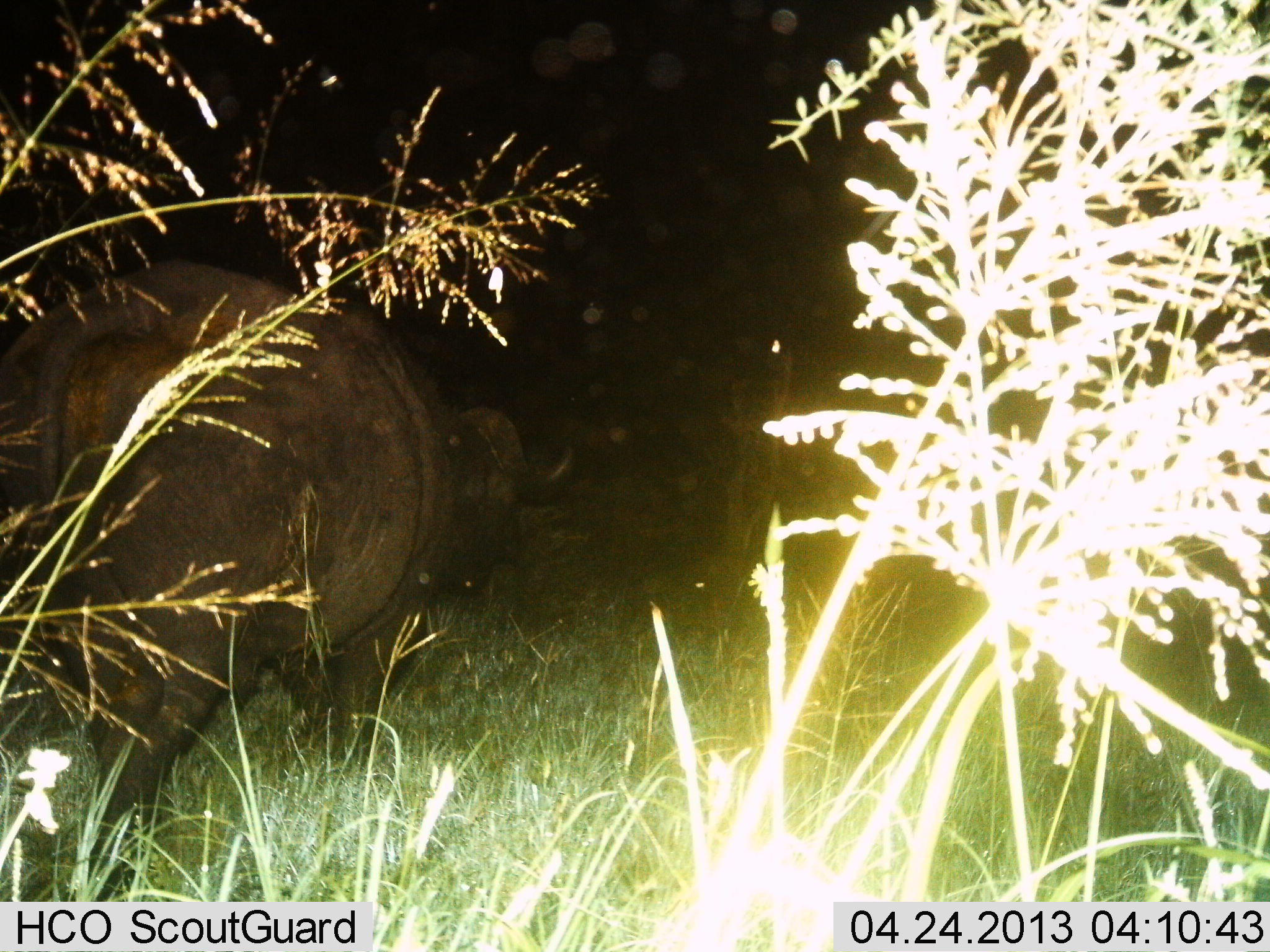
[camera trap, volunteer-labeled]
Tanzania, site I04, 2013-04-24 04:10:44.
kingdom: Animalia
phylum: Chordata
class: Mammalia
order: Artiodactyla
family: Bovidae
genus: Syncerus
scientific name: Syncerus caffer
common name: cape buffalo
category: buffalo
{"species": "buffalo (cape buffalo) (Syncerus caffer)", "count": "1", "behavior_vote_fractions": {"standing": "20%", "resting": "0%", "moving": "80%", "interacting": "0%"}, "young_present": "0%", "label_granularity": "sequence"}